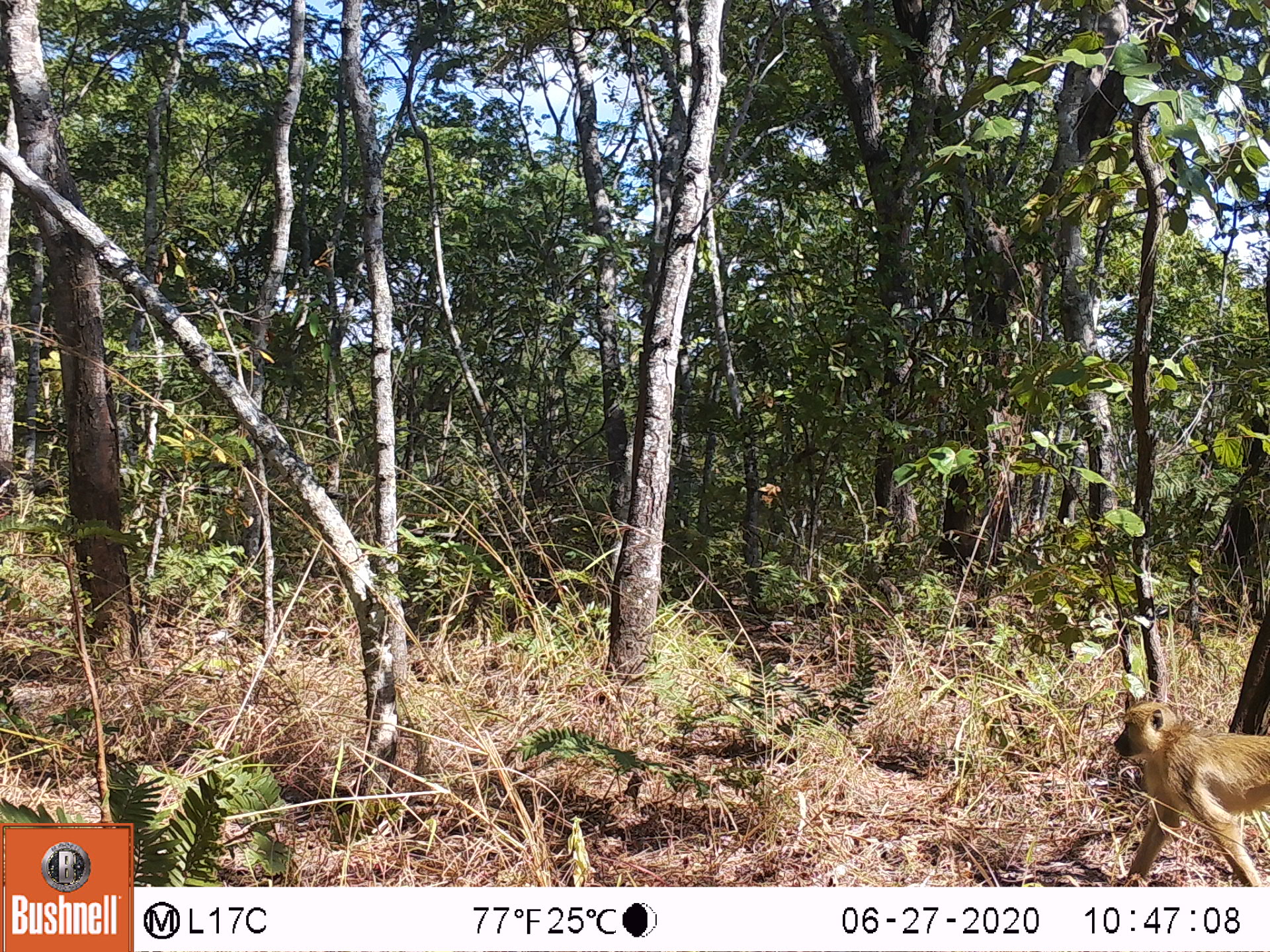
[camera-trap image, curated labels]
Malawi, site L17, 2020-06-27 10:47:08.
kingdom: Animalia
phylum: Chordata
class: Mammalia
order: Primates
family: Cercopithecidae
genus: Papio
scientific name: Papio cynocephalus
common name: yellow baboon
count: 1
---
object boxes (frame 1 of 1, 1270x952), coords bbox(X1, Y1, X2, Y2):
yellow baboon: bbox(1104, 696, 1262, 880)